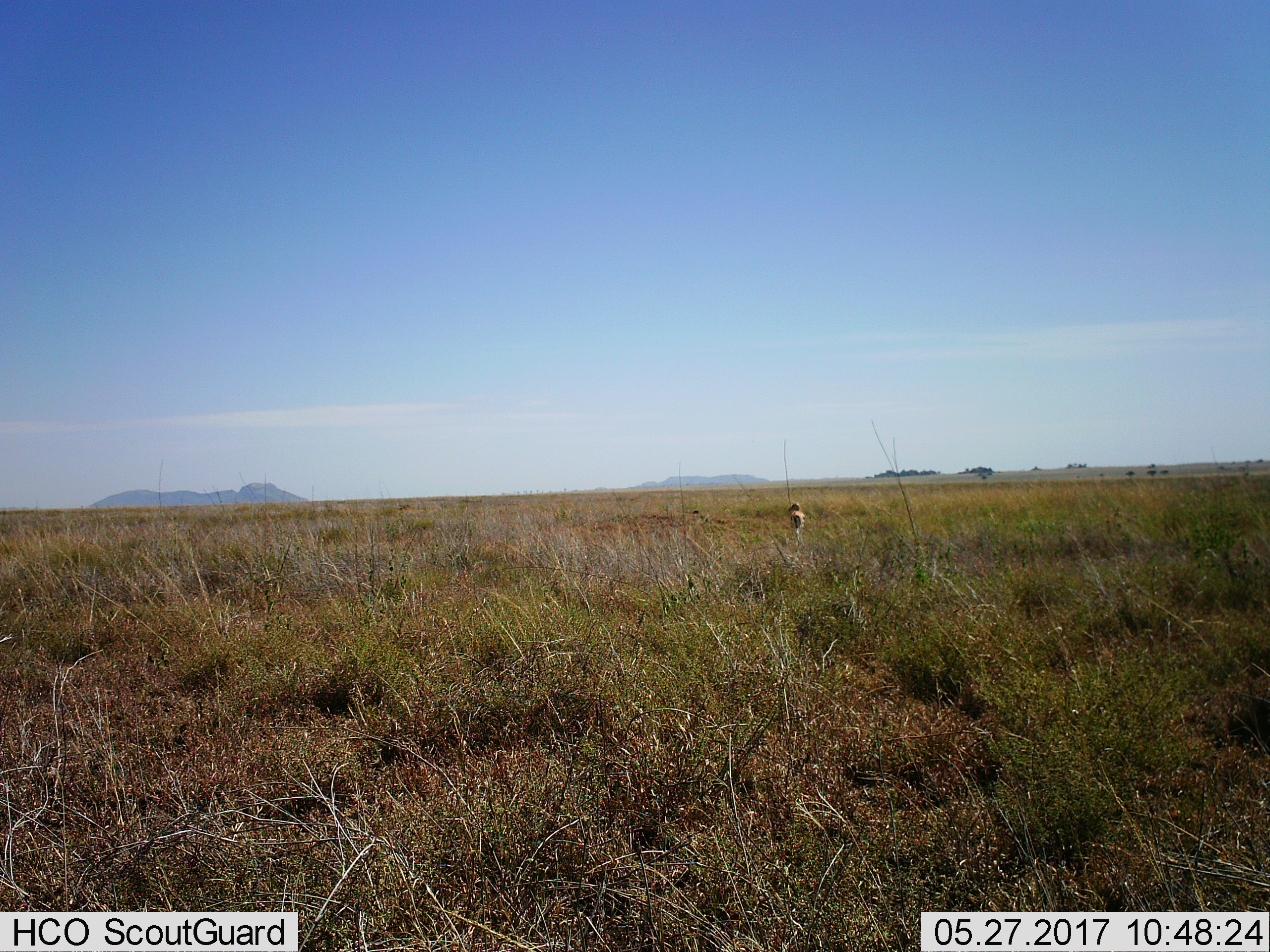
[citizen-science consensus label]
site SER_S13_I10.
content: unidentified animal